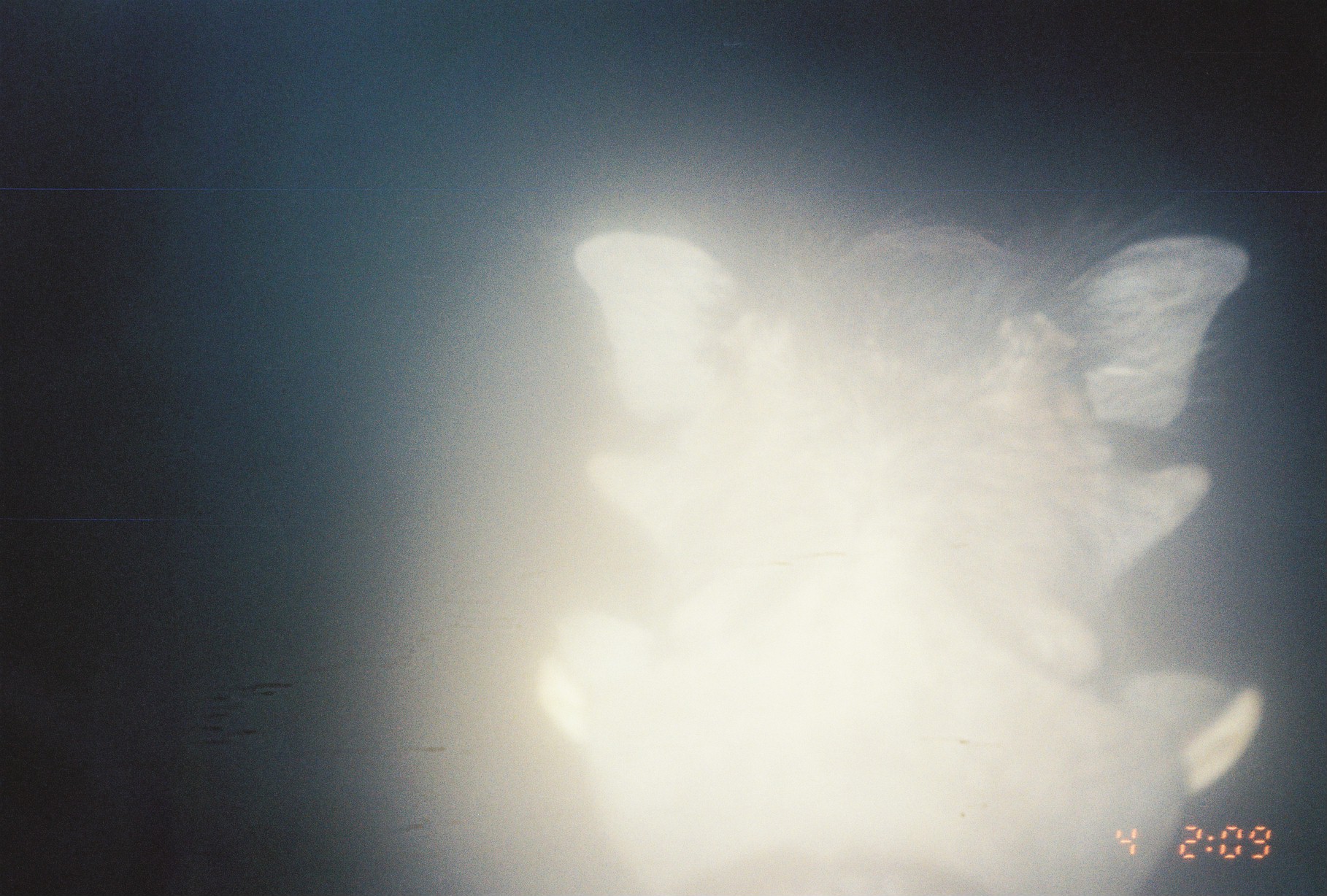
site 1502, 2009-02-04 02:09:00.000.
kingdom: Animalia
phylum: Chordata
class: Mammalia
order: Artiodactyla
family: Suidae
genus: Phacochoerus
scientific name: Phacochoerus africanus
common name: common warthog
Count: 1.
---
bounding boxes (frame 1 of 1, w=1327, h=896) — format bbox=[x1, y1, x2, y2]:
phacochoerus africanus: bbox=[532, 224, 1263, 896]